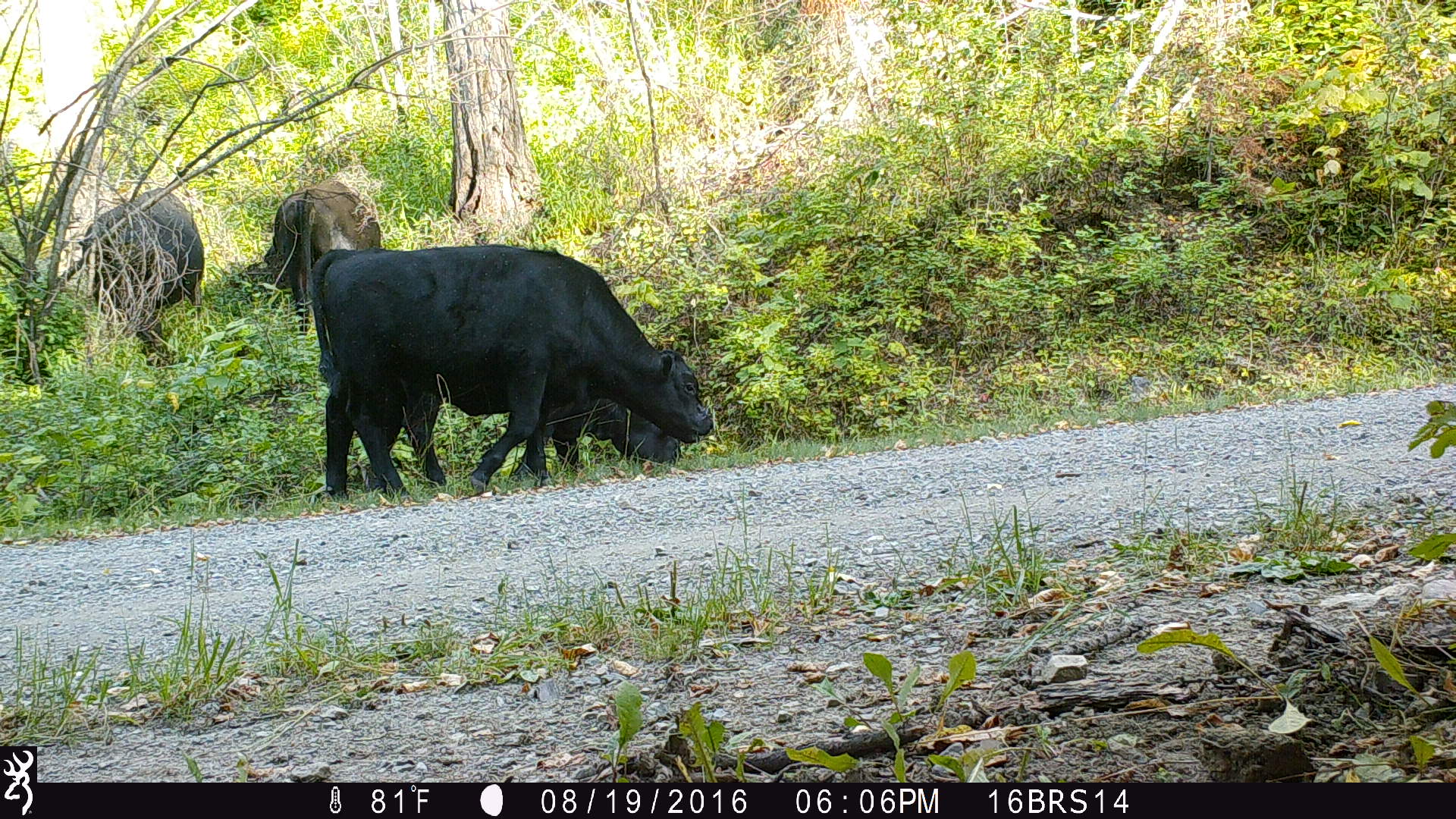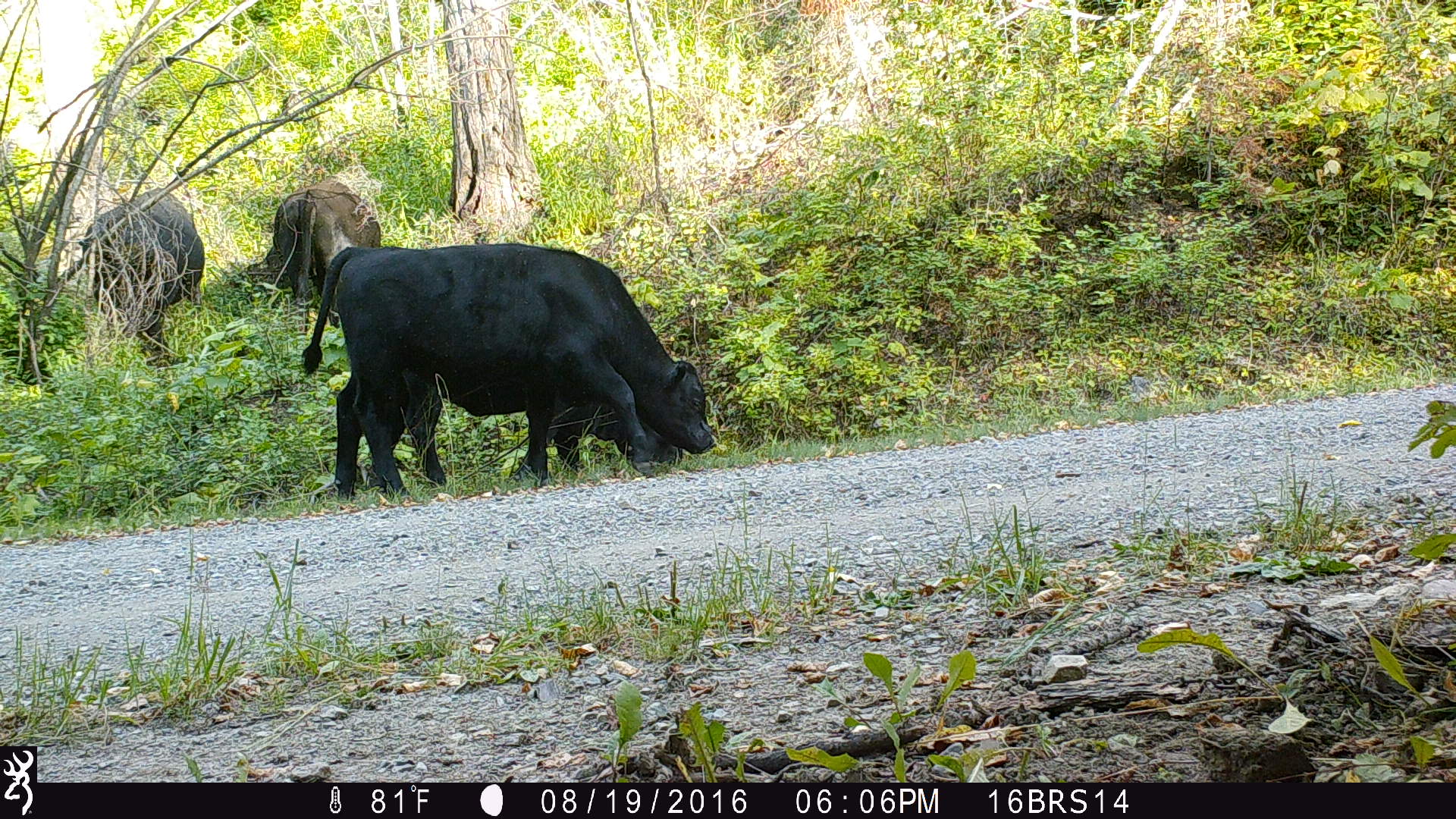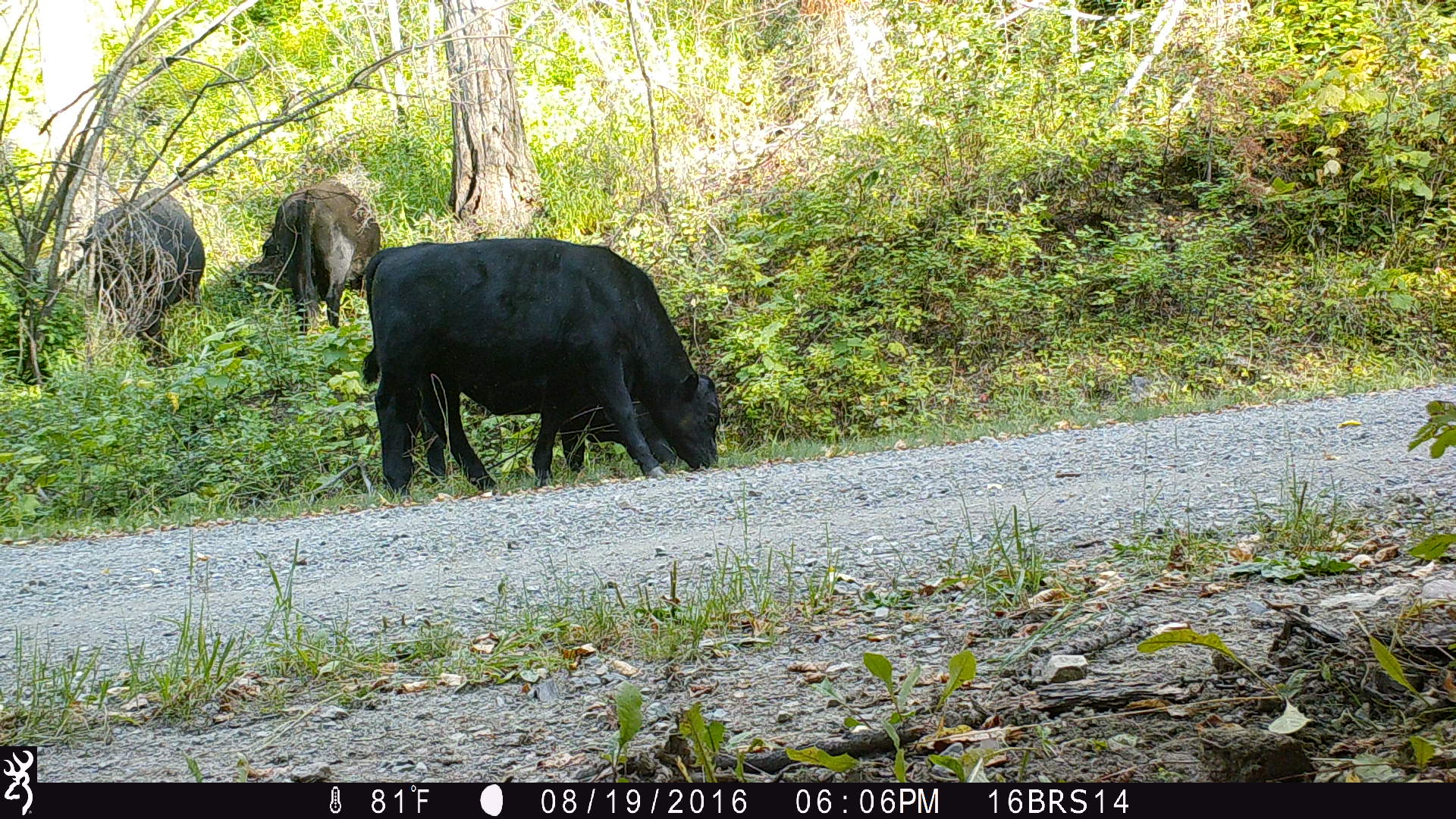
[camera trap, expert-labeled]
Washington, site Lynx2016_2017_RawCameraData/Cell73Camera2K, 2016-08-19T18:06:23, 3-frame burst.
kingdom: Animalia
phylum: Chordata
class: Mammalia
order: Artiodactyla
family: Bovidae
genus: Bos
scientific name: Bos taurus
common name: domestic cattle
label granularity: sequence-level